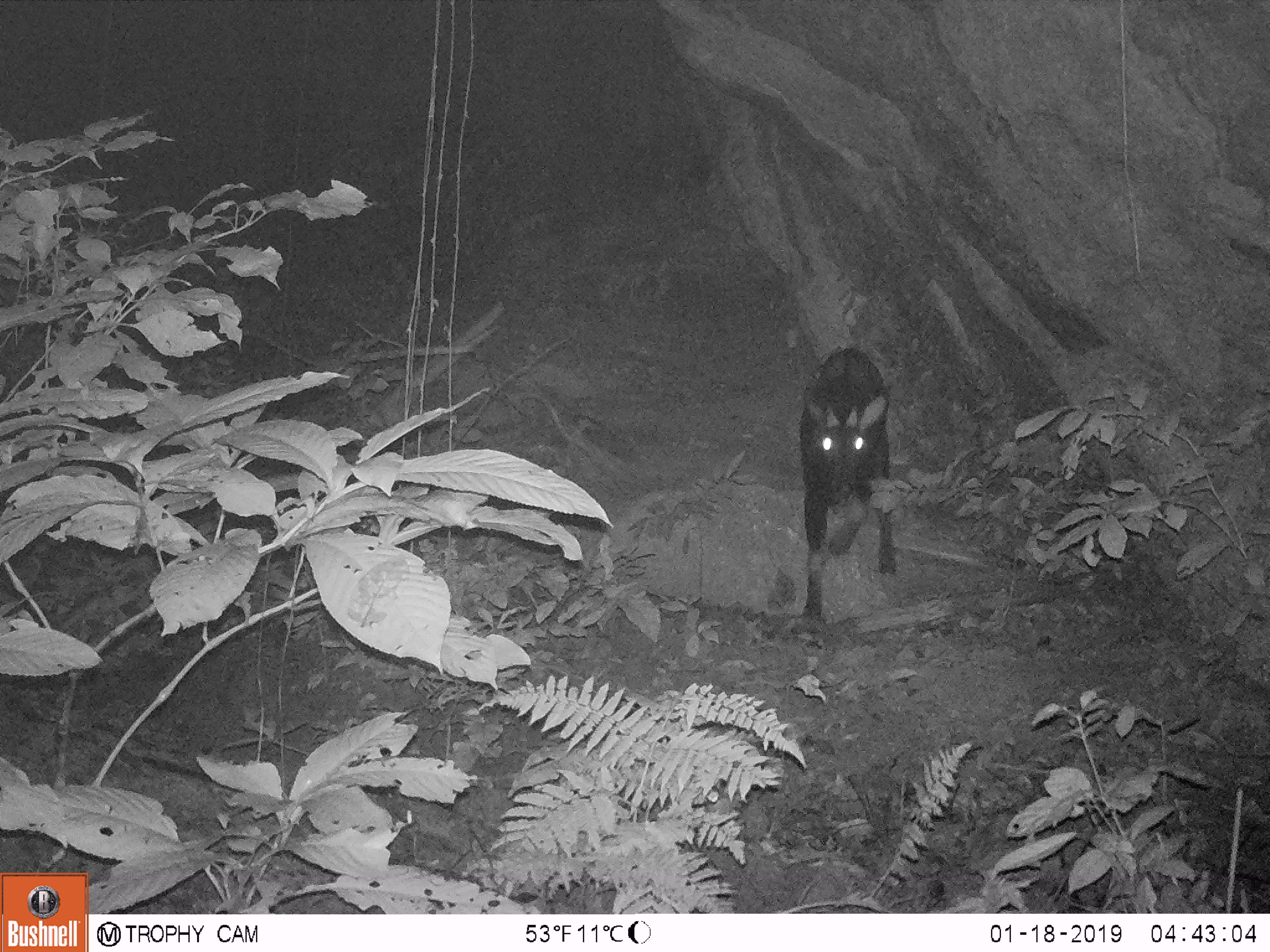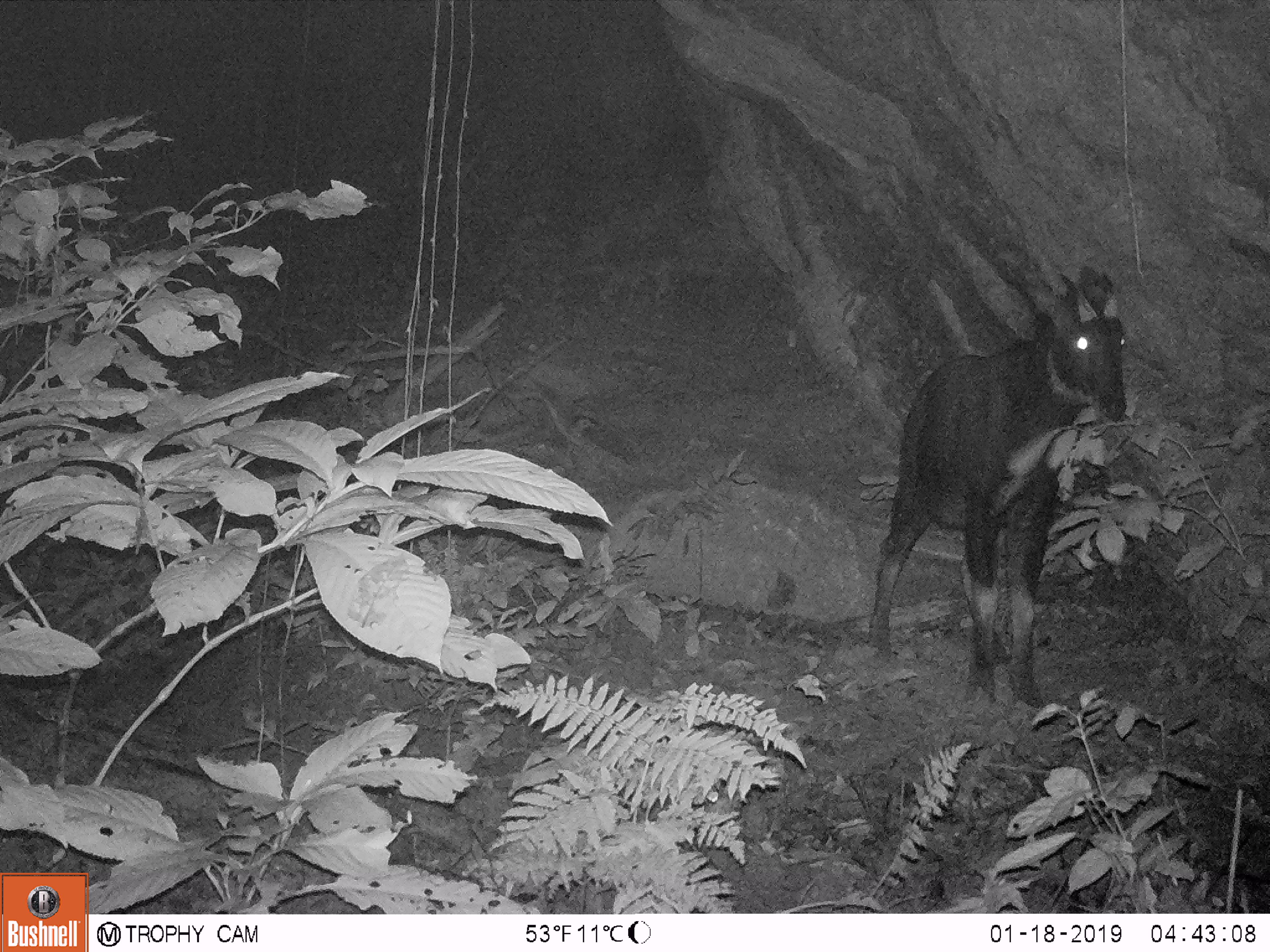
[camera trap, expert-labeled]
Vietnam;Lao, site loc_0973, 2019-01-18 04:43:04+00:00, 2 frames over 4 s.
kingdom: Animalia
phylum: Chordata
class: Mammalia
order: Artiodactyla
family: Bovidae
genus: Capricornis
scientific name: Capricornis sumatraensis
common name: chinese serow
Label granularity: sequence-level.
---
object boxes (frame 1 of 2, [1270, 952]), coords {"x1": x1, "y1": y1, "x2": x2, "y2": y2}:
chinese serow: {"x1": 800, "y1": 348, "x2": 896, "y2": 617}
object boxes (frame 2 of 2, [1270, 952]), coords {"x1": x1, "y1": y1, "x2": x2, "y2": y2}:
chinese serow: {"x1": 867, "y1": 258, "x2": 1127, "y2": 710}